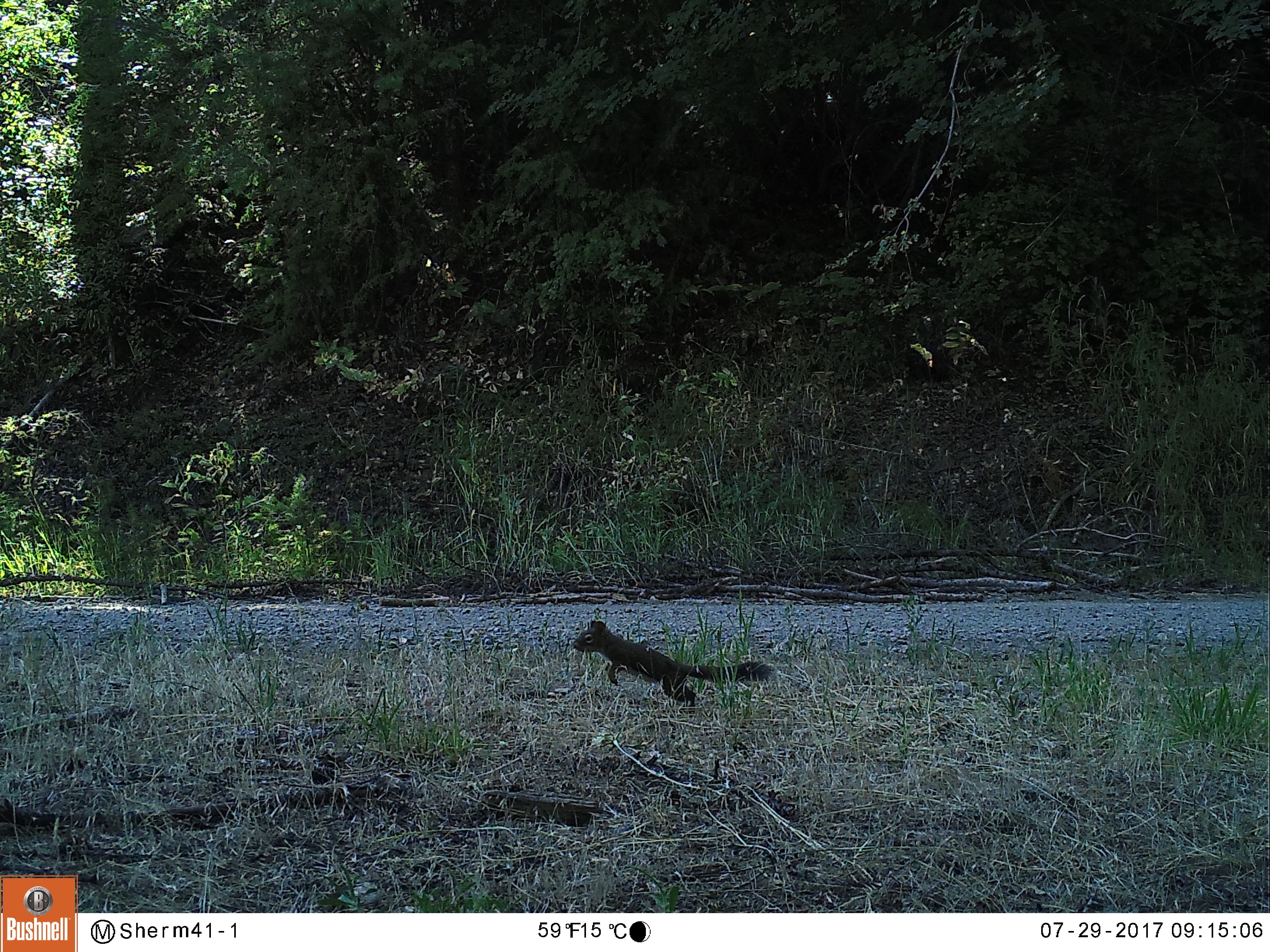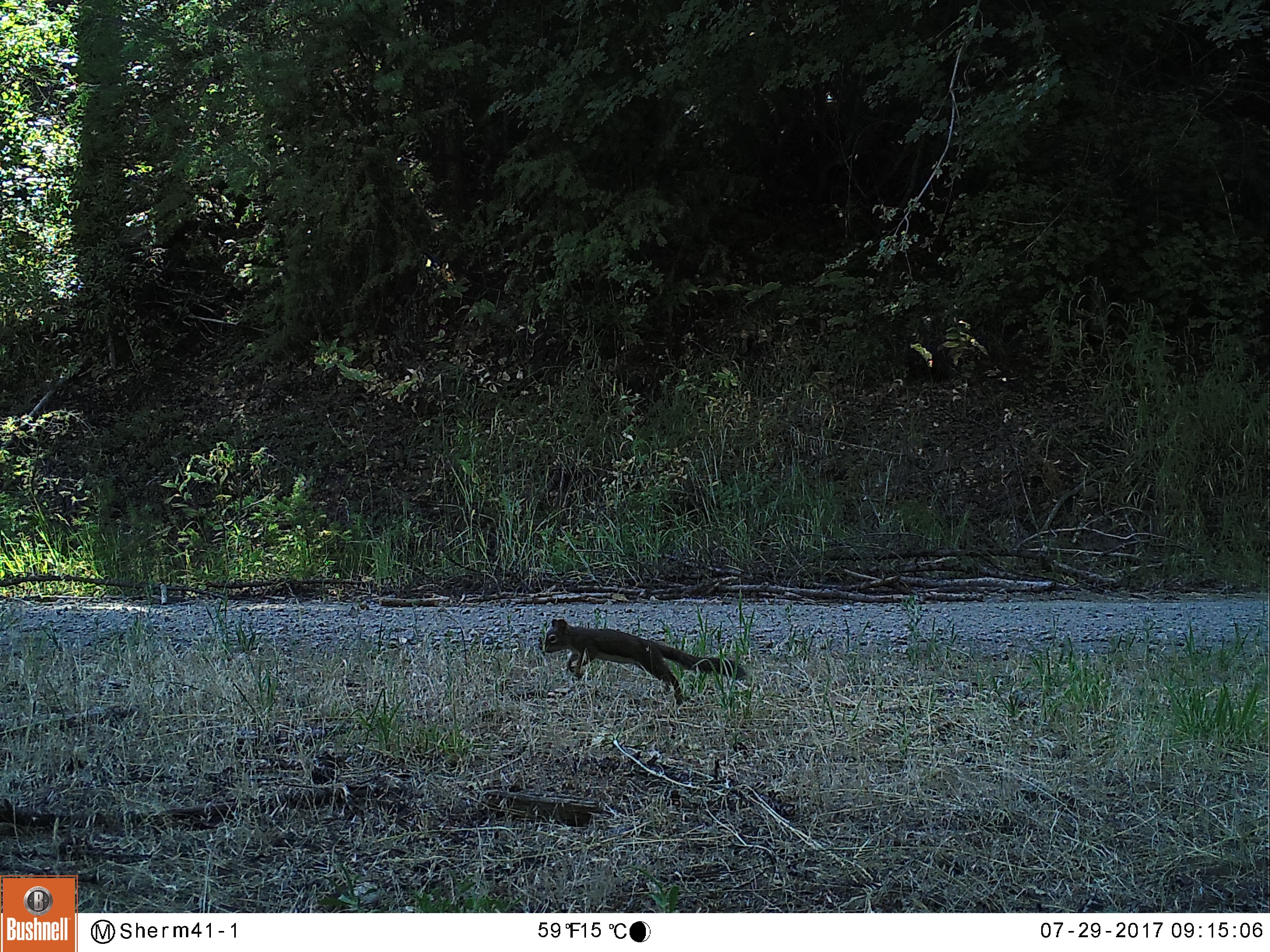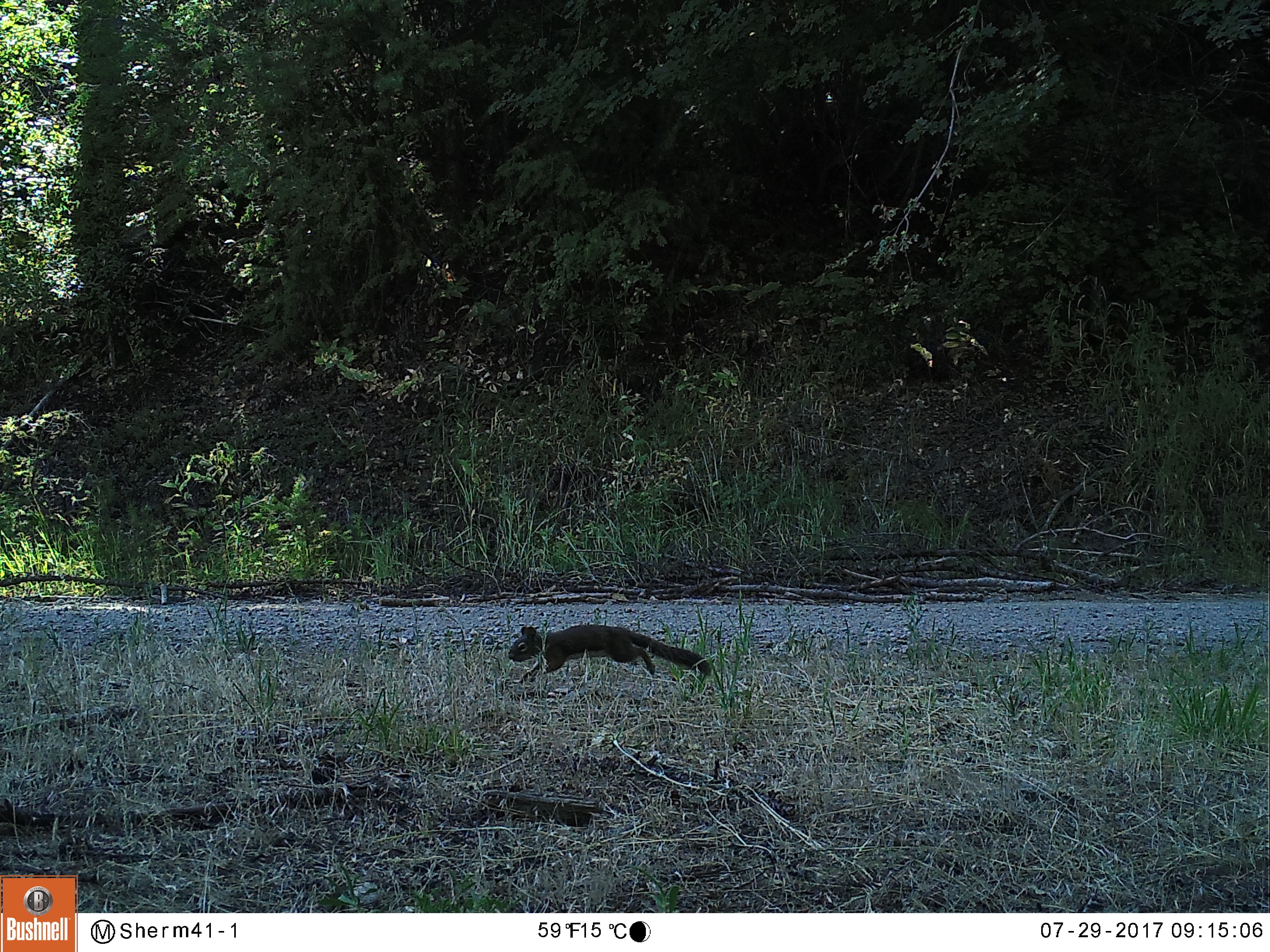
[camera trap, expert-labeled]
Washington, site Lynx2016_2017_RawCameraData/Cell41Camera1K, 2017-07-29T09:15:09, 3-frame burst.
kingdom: Animalia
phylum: Chordata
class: Mammalia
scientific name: Mammalia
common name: small mammal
Small mammal (Mammalia). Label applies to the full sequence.